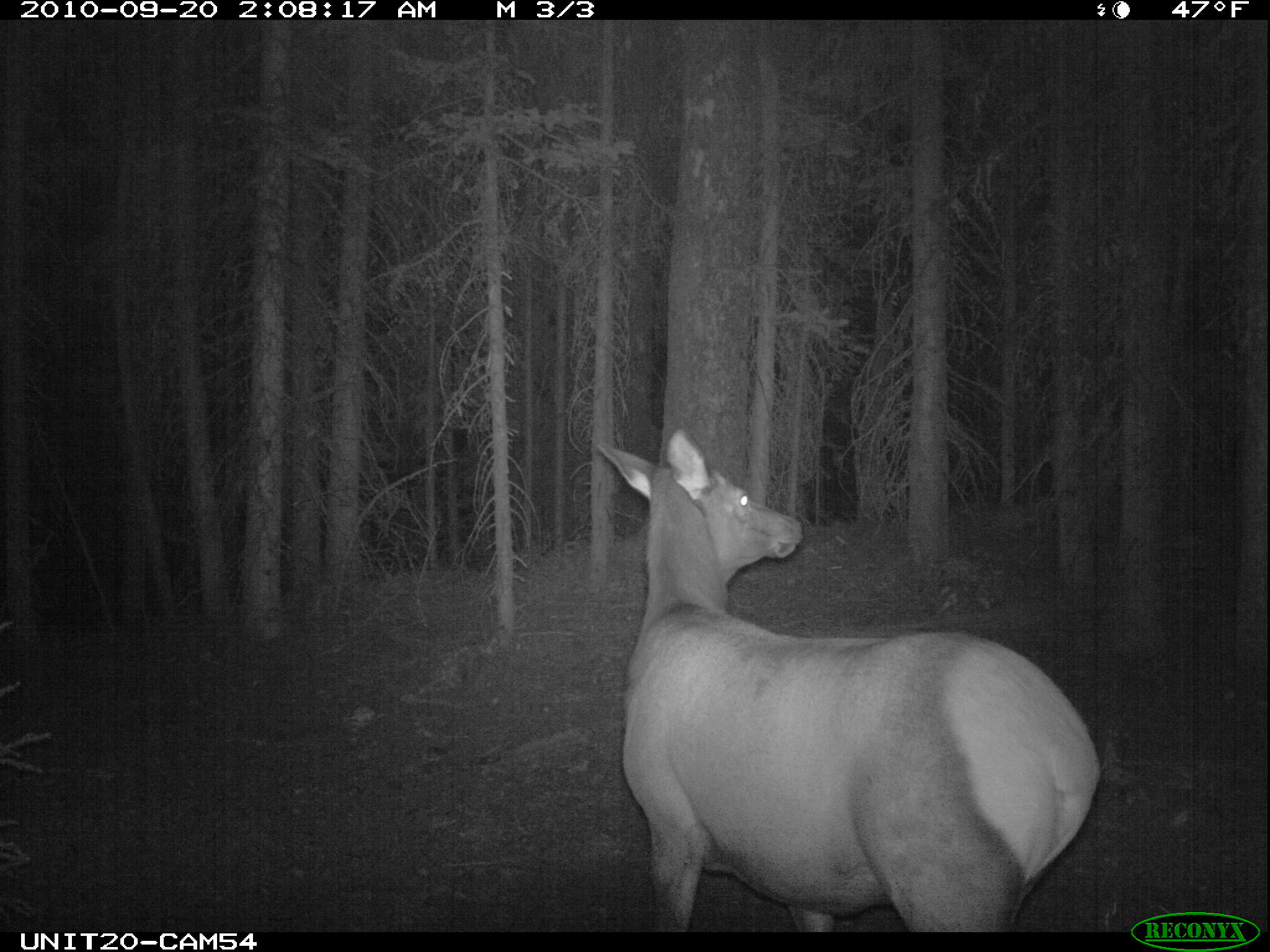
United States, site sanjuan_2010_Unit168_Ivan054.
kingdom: Animalia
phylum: Chordata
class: Mammalia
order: Artiodactyla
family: Cervidae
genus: Cervus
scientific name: Cervus elaphus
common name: red deer